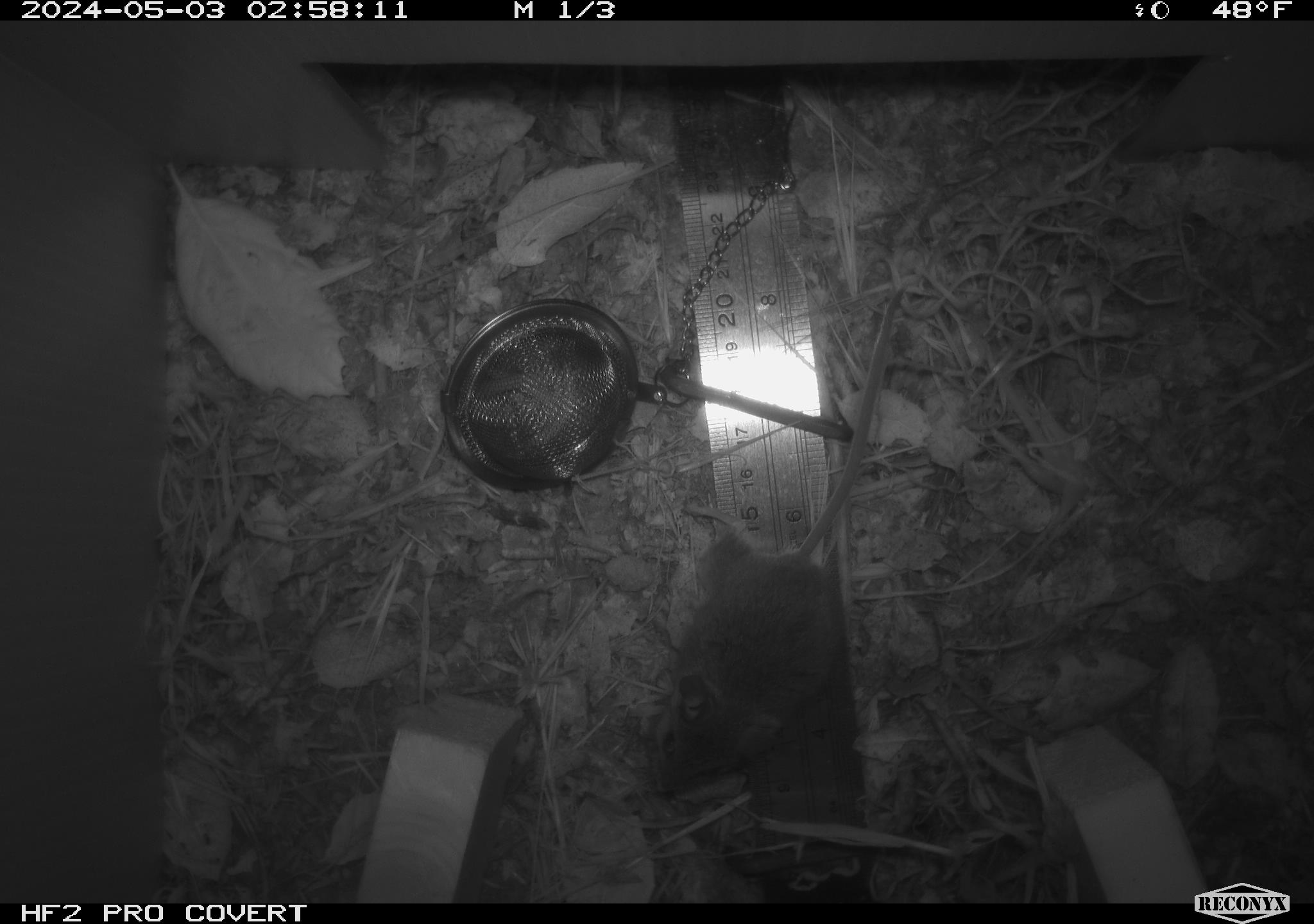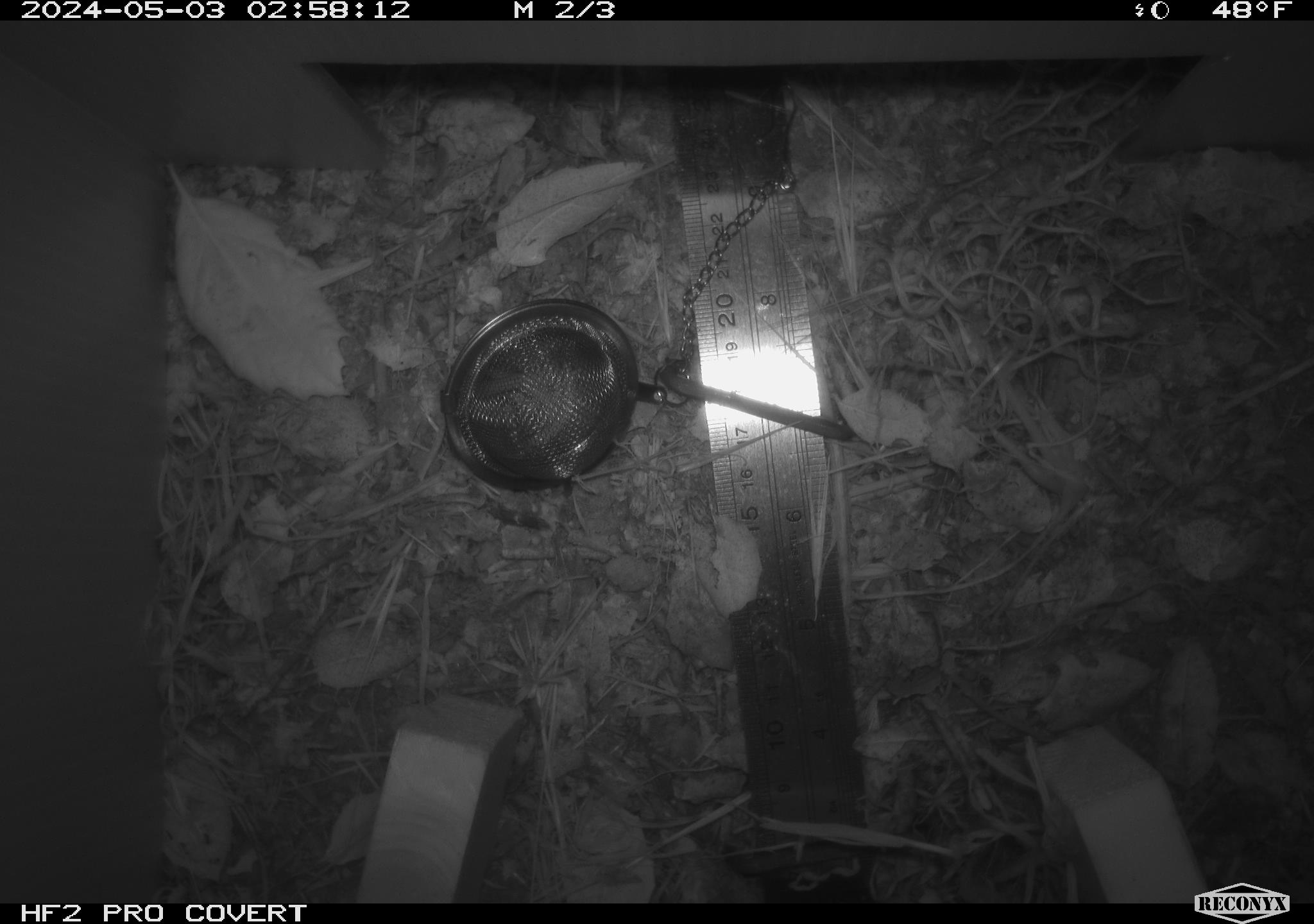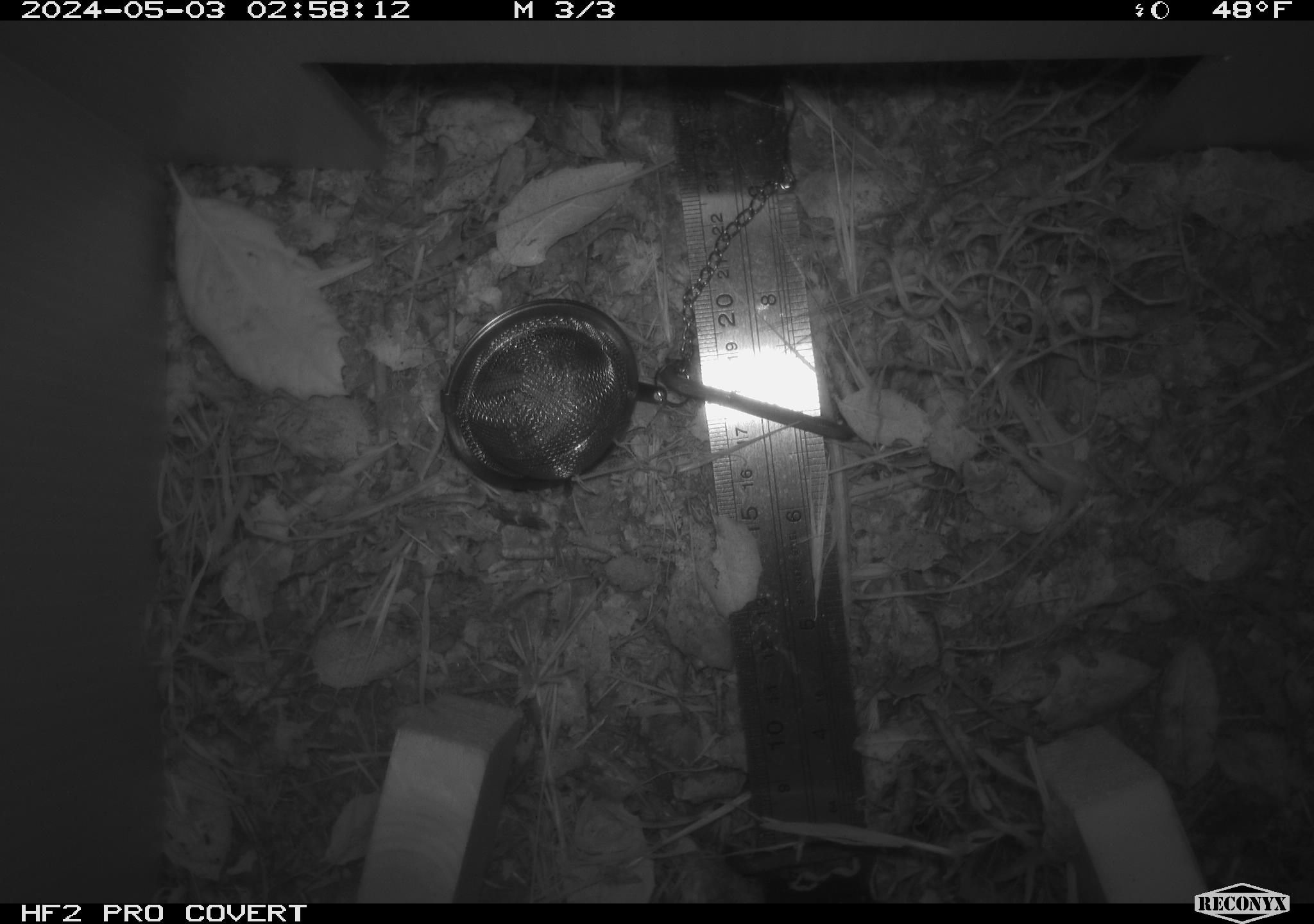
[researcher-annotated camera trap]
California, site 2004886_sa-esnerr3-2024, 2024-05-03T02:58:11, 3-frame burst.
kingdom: Animalia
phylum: Chordata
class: Mammalia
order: Rodentia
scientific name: Rodentia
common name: rodent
Rodent (Rodentia).